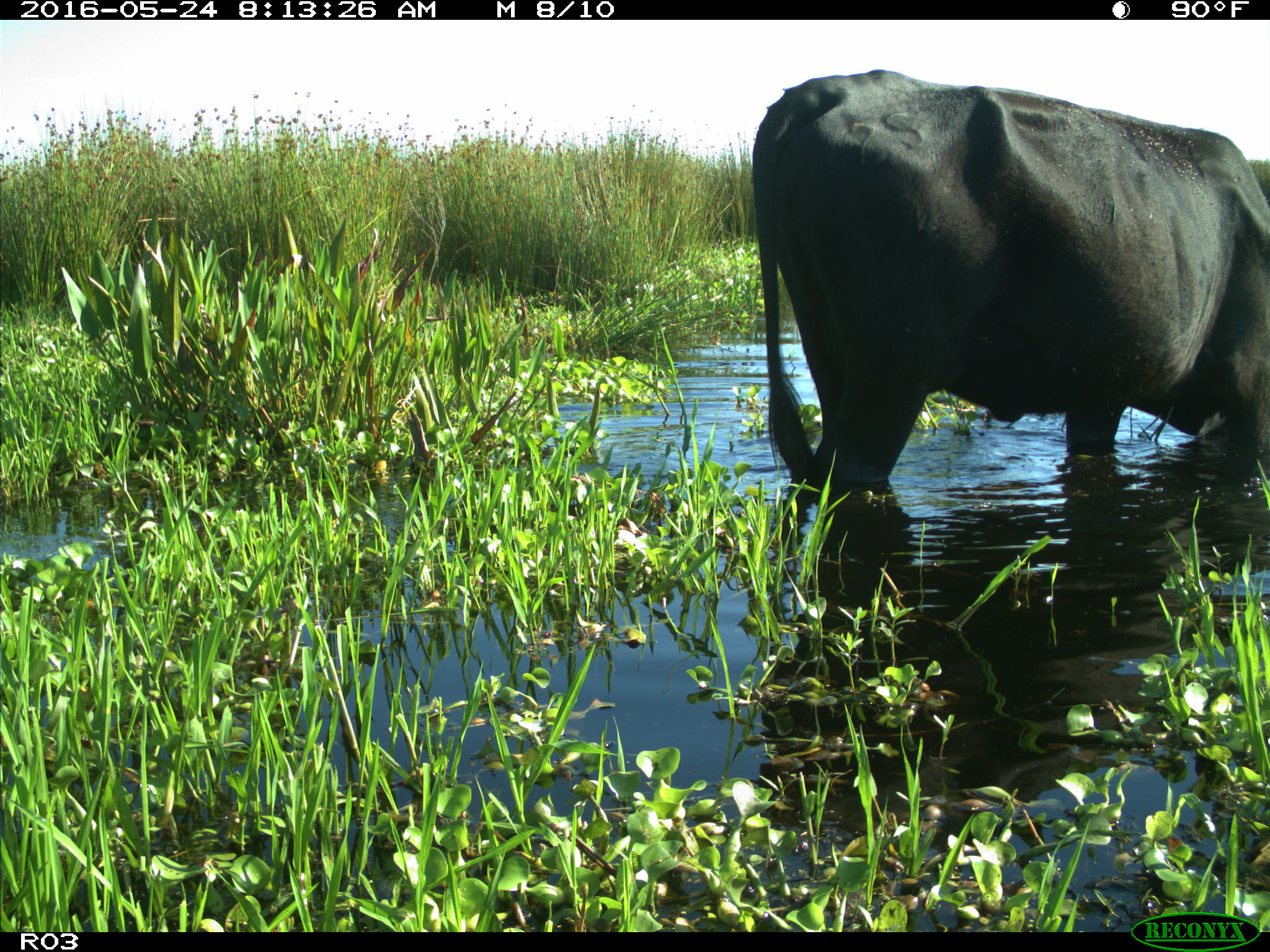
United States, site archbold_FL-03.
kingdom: Animalia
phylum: Chordata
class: Mammalia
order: Artiodactyla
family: Bovidae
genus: Bos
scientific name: Bos taurus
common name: domestic cow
Bos taurus (domestic cow).